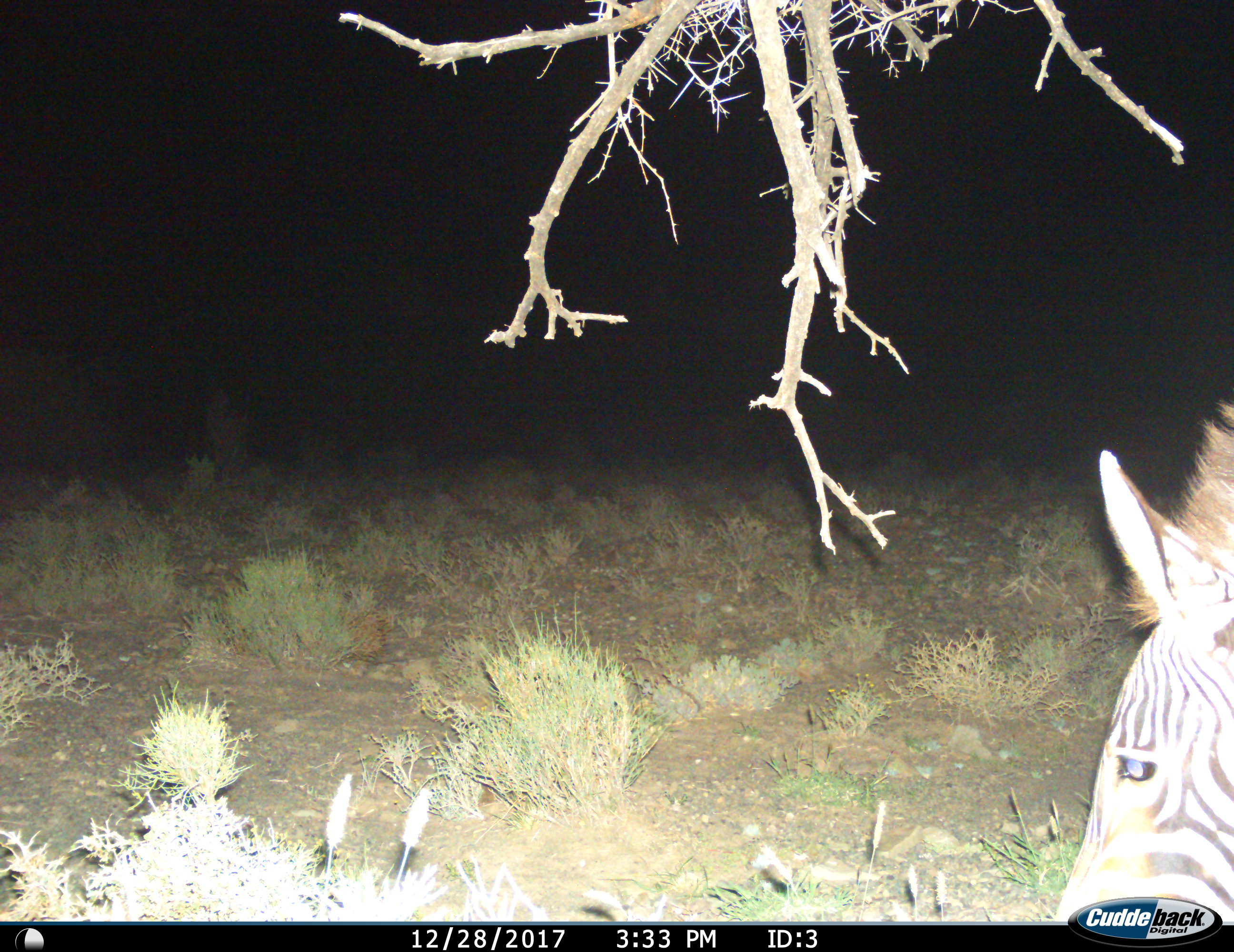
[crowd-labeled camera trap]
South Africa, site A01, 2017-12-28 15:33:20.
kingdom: Animalia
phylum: Chordata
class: Mammalia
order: Perissodactyla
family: Equidae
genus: Equus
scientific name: Equus quagga burchellii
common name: burchell's zebra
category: zebraburchells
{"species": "zebraburchells (burchell's zebra) (Equus quagga burchellii)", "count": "1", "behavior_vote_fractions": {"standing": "33%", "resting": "0%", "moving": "17%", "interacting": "17%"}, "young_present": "0%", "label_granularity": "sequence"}